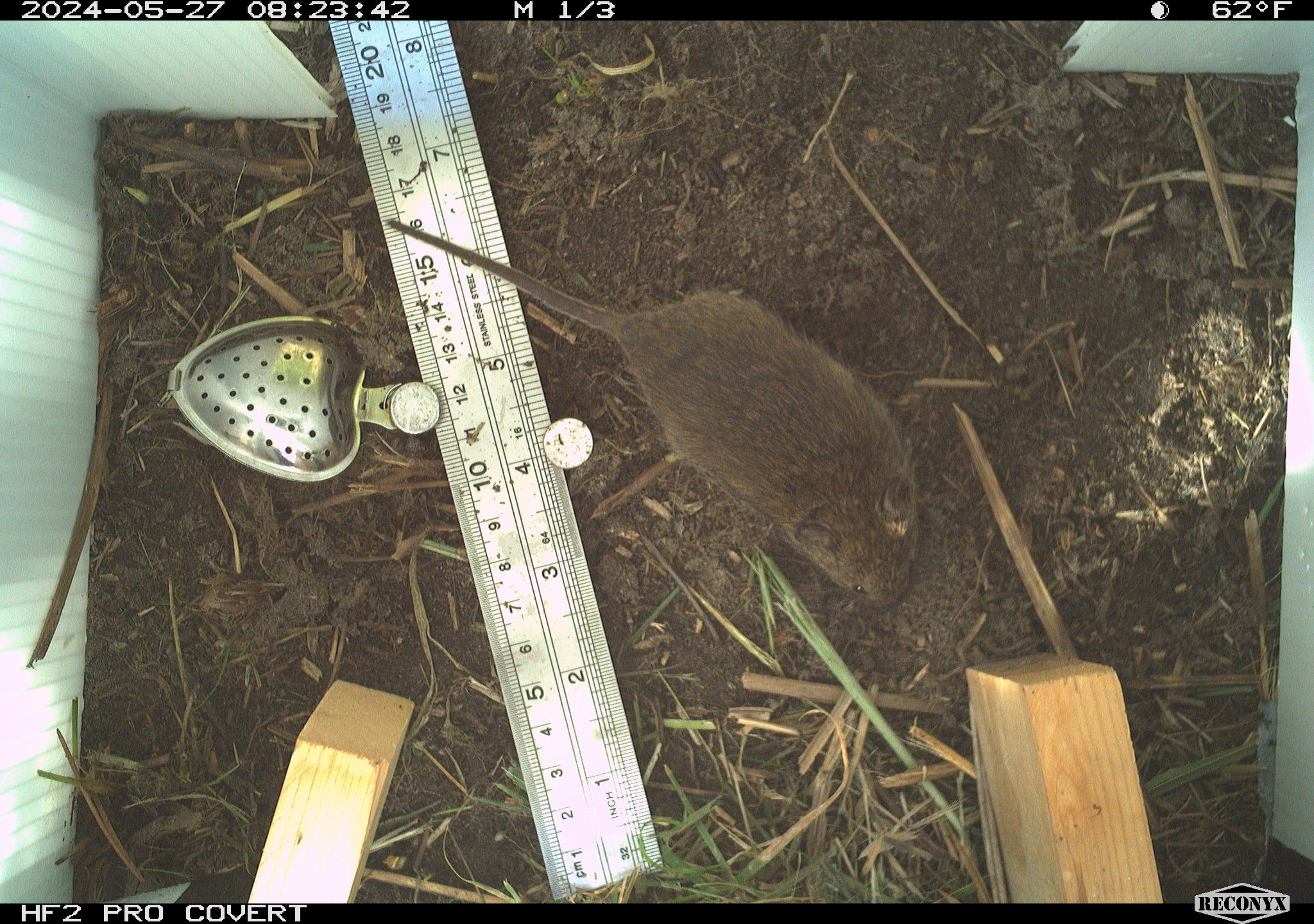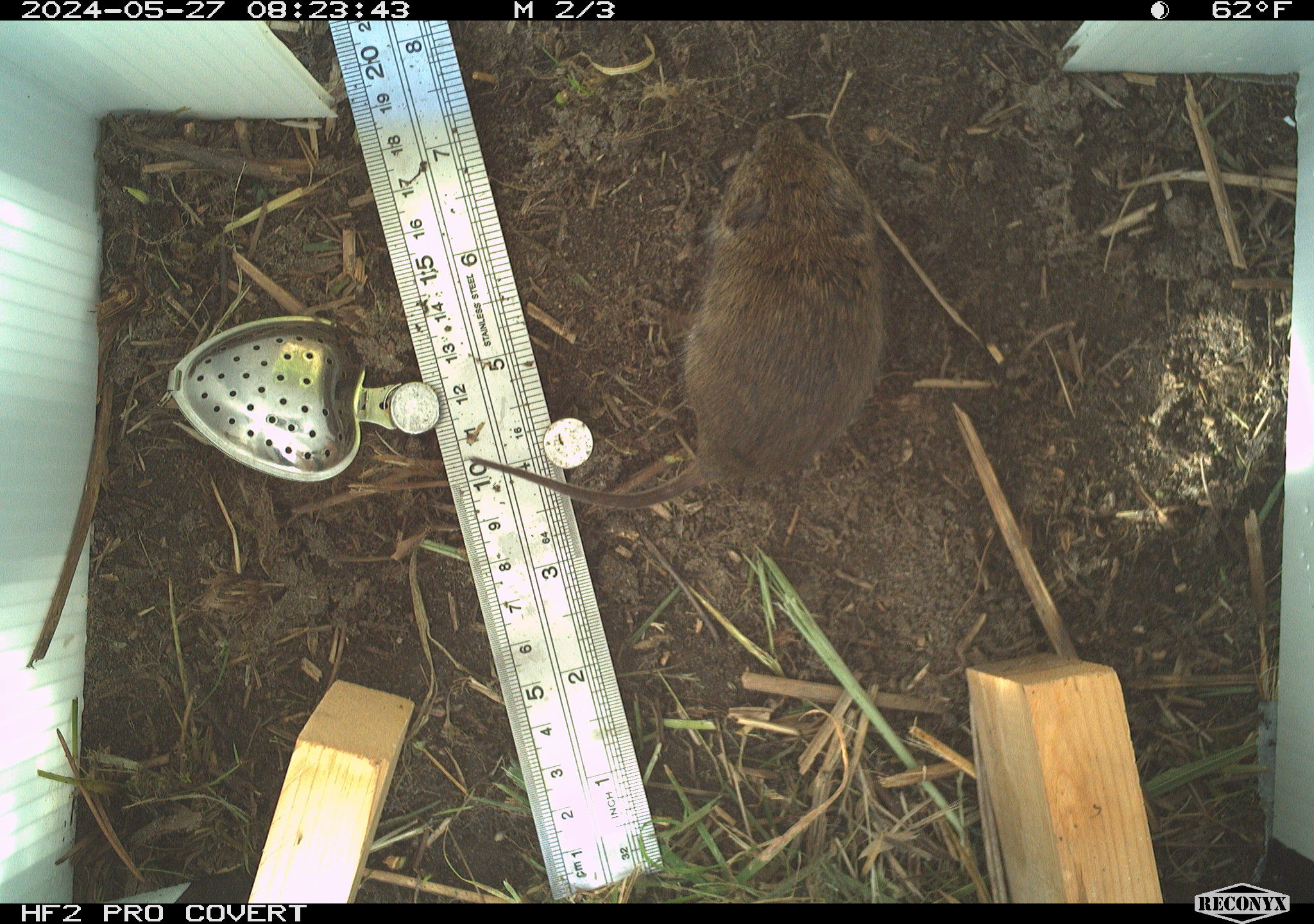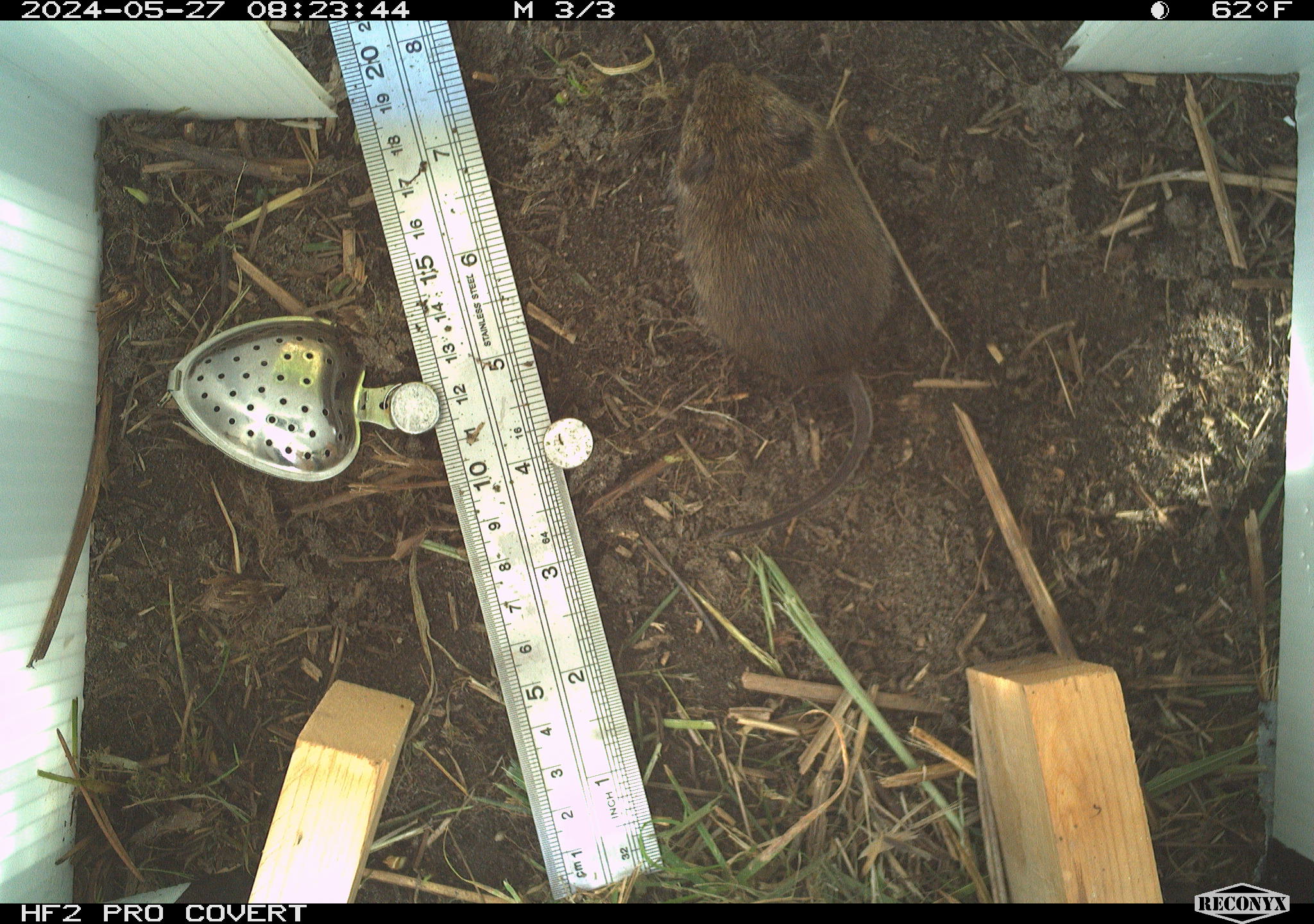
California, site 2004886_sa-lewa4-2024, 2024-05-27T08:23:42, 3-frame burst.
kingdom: Animalia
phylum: Chordata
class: Mammalia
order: Rodentia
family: Cricetidae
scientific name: Cricetidae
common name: hamsters, voles, lemmings, and allies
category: cricetidae family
Cricetidae family (hamsters, voles, lemmings, and allies) (Cricetidae).